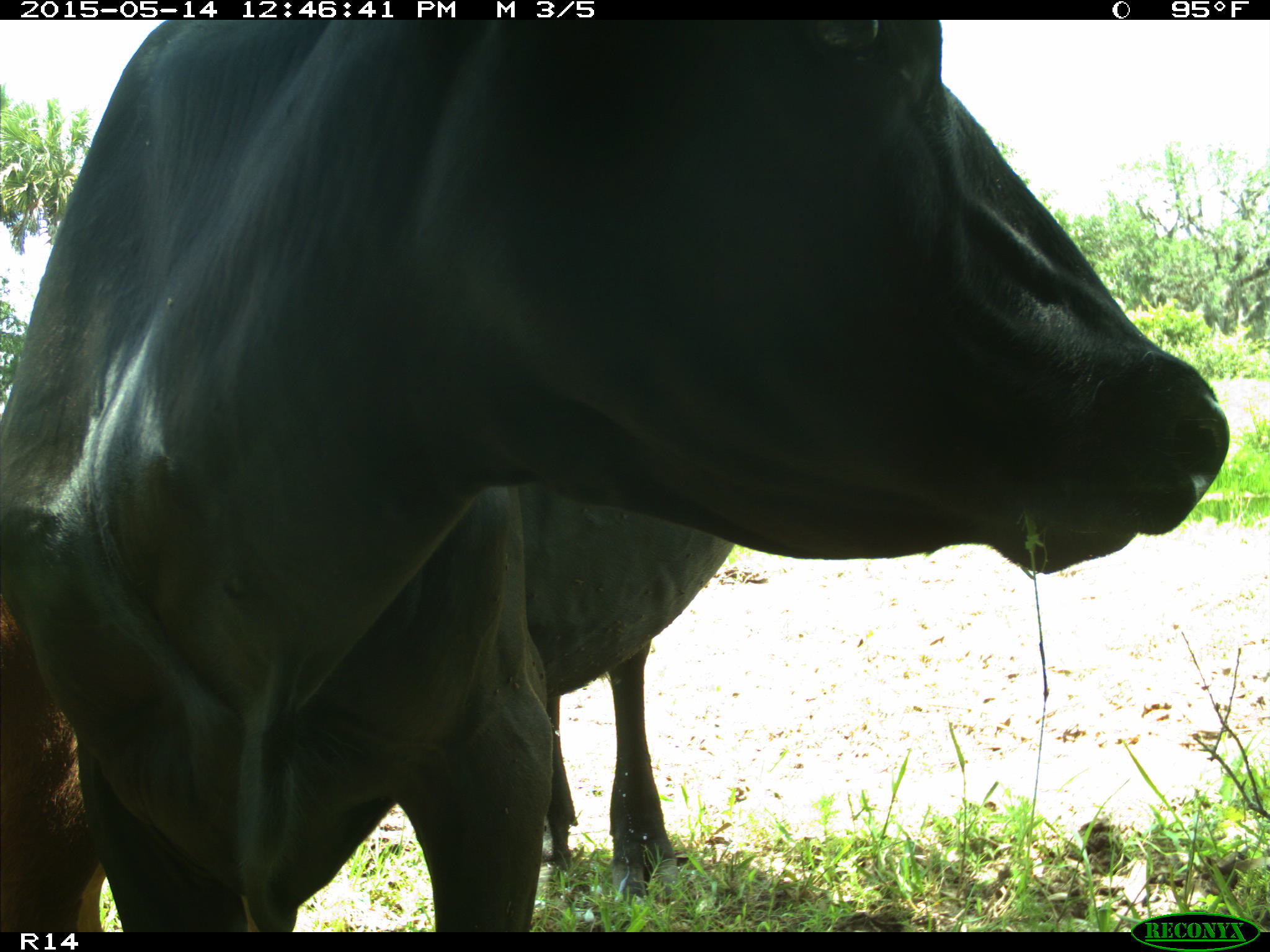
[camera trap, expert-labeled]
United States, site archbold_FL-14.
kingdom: Animalia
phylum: Chordata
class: Mammalia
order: Artiodactyla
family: Bovidae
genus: Bos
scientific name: Bos taurus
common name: domestic cow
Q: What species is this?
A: Bos taurus (domestic cow).